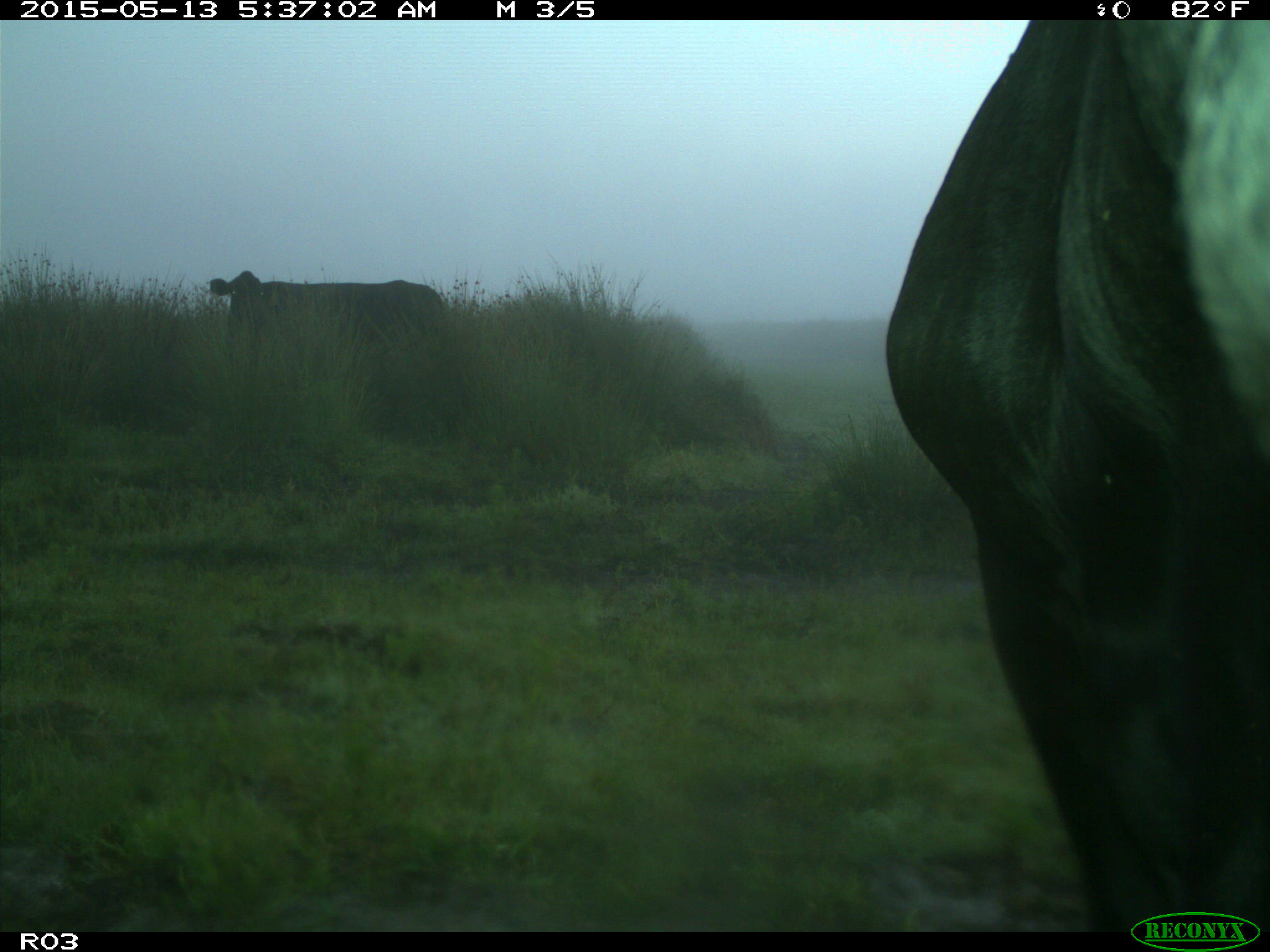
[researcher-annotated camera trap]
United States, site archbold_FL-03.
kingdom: Animalia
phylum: Chordata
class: Mammalia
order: Artiodactyla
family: Bovidae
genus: Bos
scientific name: Bos taurus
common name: domestic cow